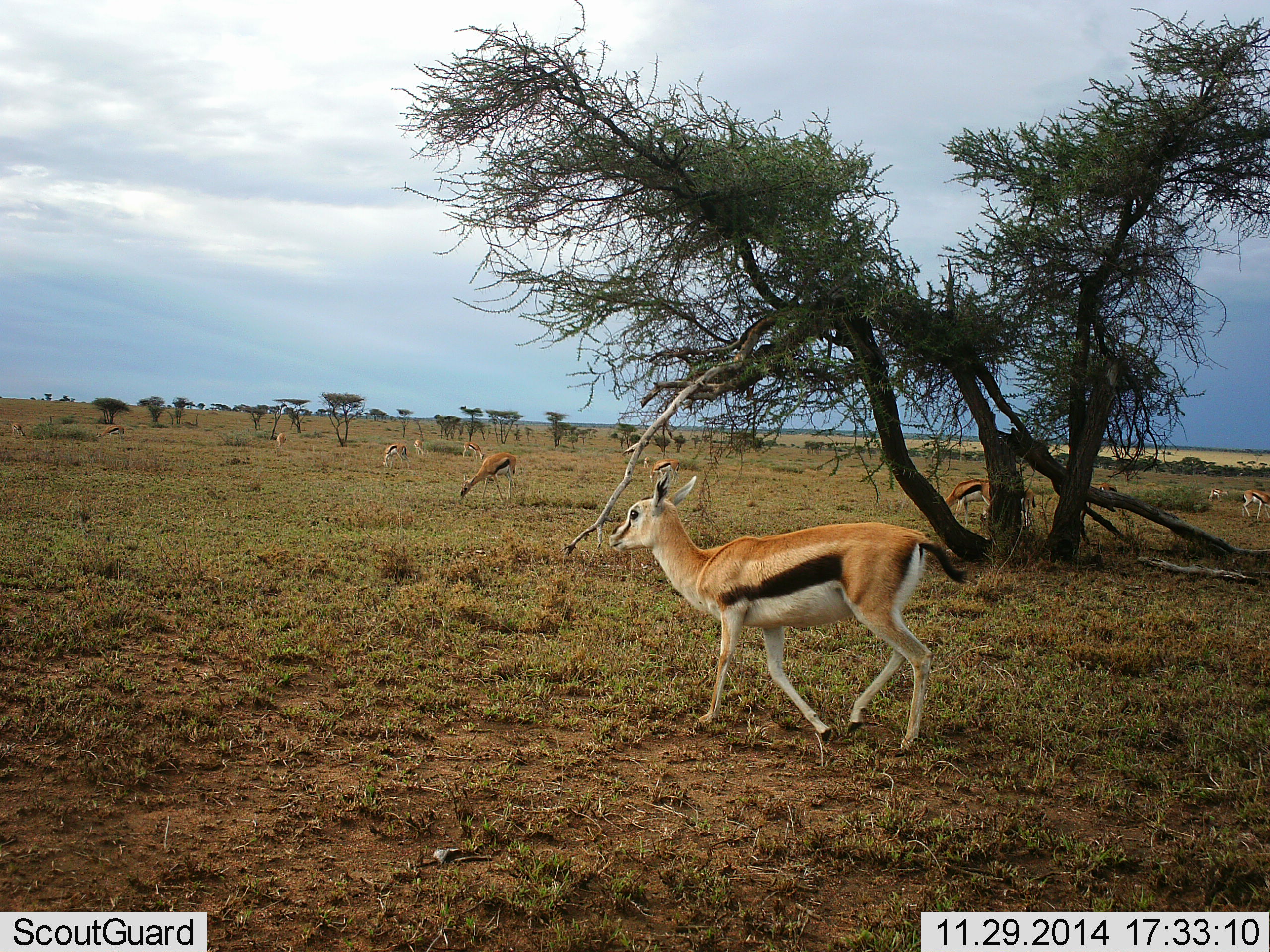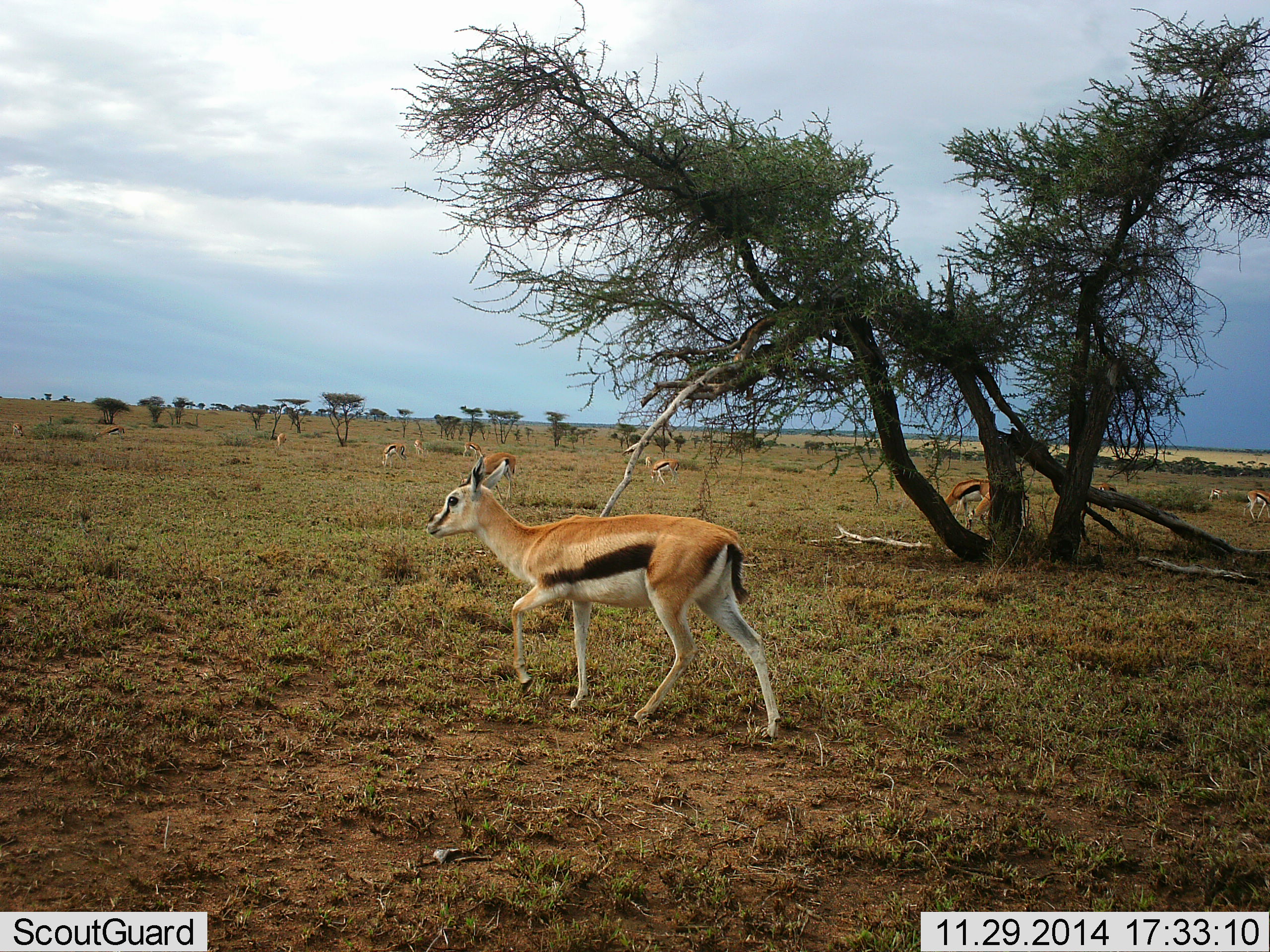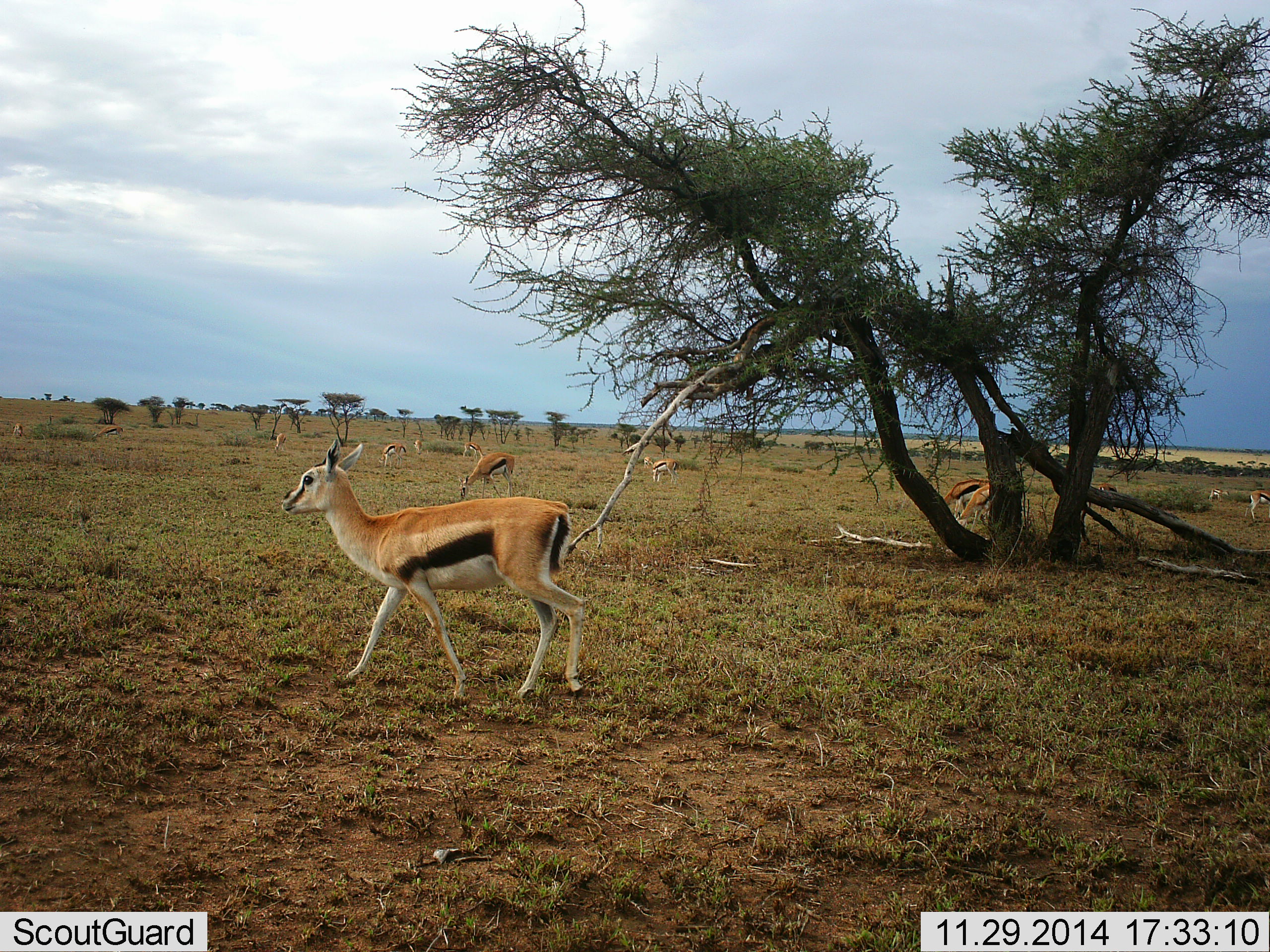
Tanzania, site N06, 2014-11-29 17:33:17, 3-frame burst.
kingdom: Animalia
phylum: Chordata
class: Mammalia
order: Artiodactyla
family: Bovidae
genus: Eudorcas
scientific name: Eudorcas thomsonii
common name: thomson's gazelle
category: gazellethomsons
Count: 10.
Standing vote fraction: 40%.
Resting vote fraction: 0%.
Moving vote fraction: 90%.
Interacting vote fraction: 10%.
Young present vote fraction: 10%.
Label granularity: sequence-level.